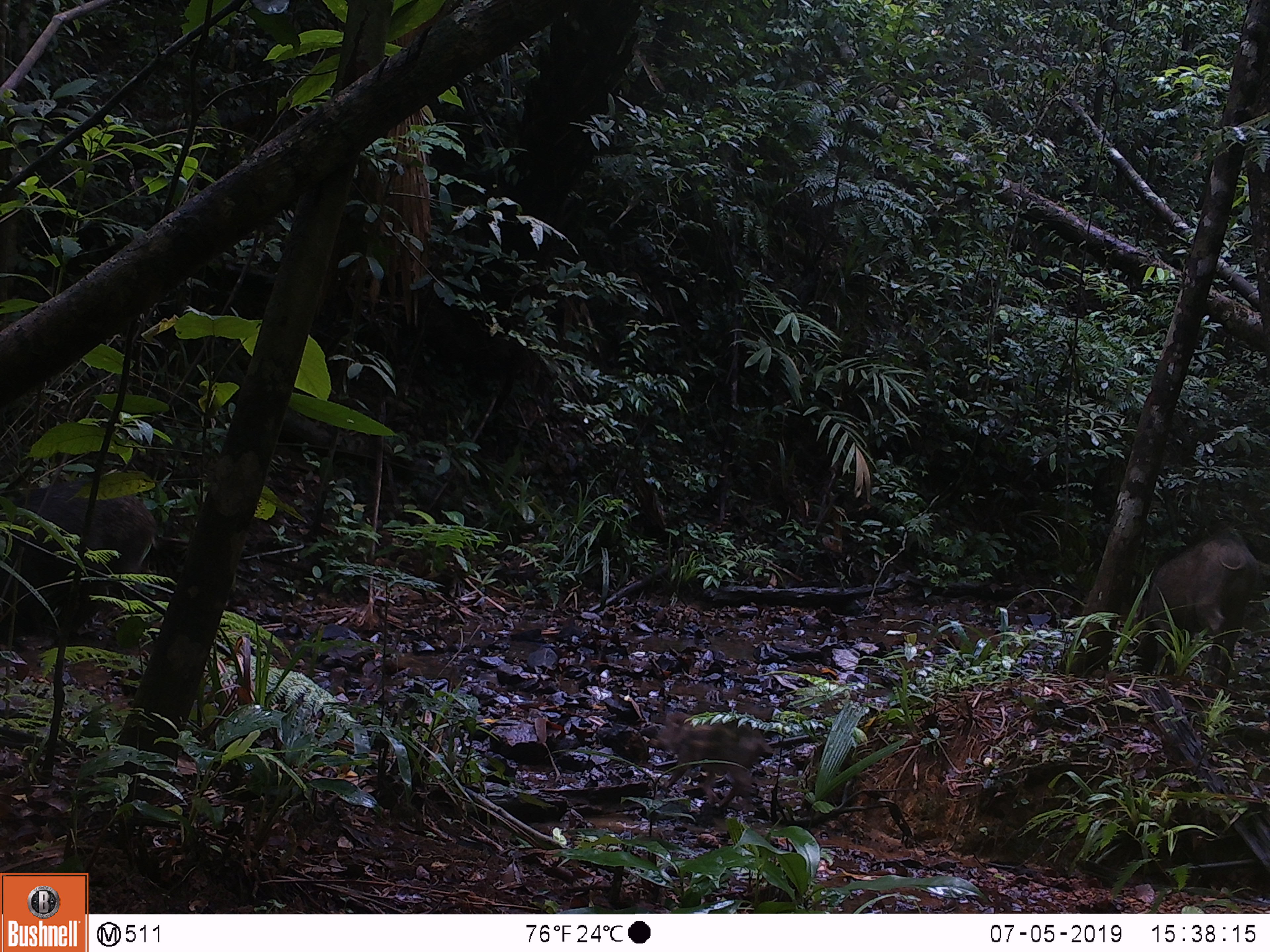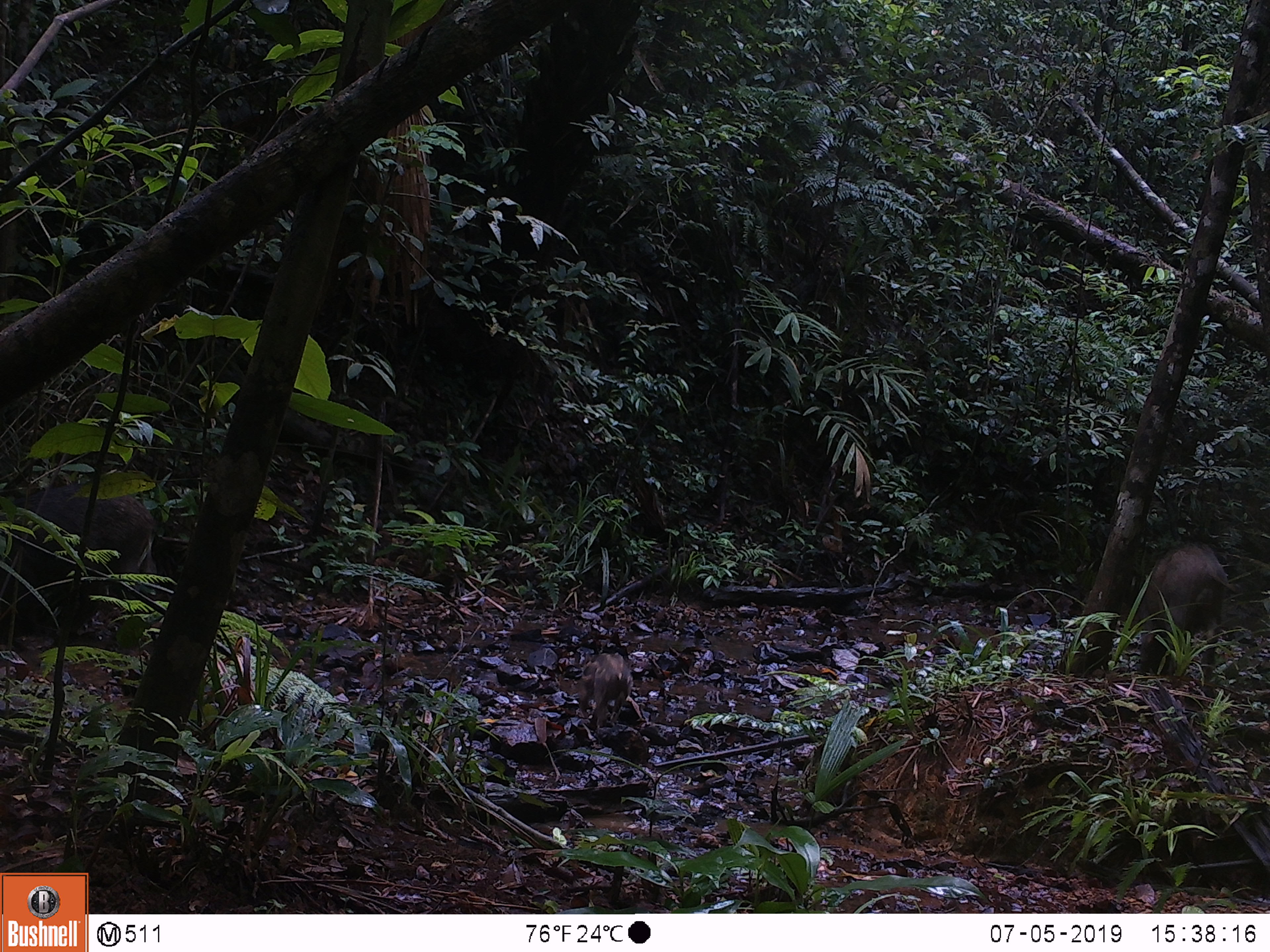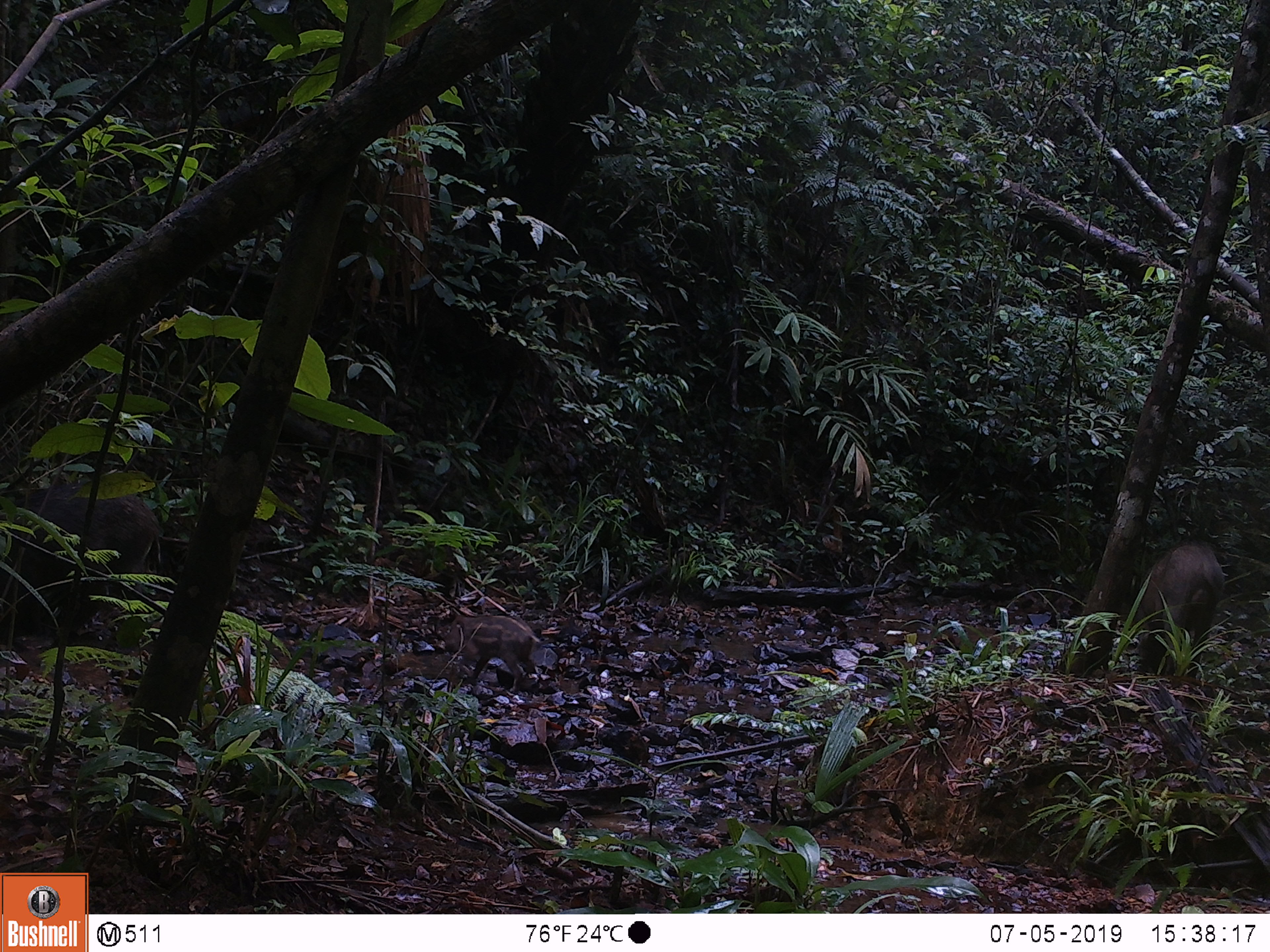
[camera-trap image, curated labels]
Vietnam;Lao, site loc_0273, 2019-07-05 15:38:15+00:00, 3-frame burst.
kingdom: Animalia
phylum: Chordata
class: Mammalia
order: Artiodactyla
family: Suidae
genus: Sus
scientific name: Sus scrofa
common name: eurasian wild pig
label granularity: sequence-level